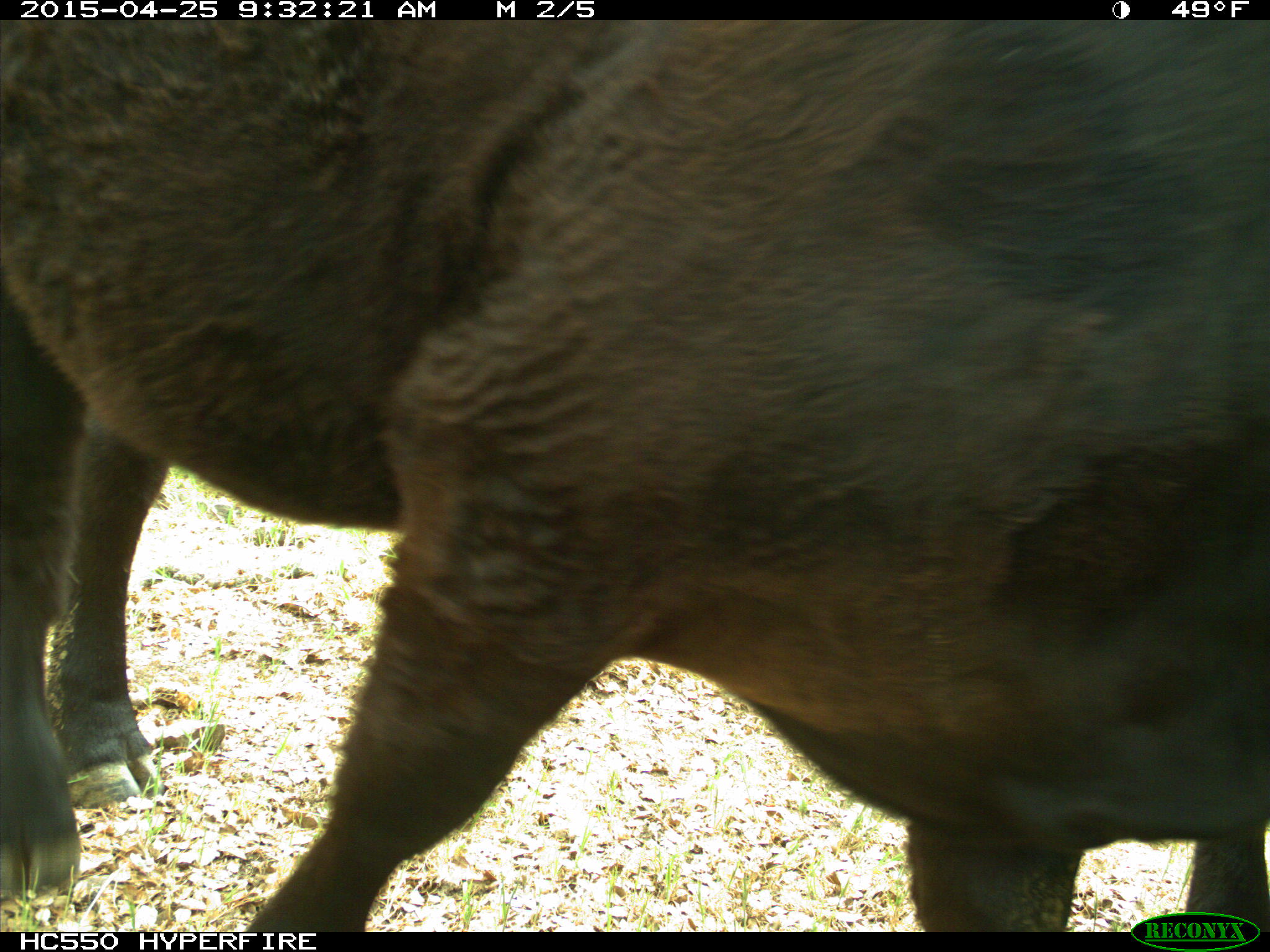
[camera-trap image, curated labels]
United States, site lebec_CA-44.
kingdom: Animalia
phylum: Chordata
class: Mammalia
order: Artiodactyla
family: Suidae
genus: Sus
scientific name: Sus scrofa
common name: wild boar